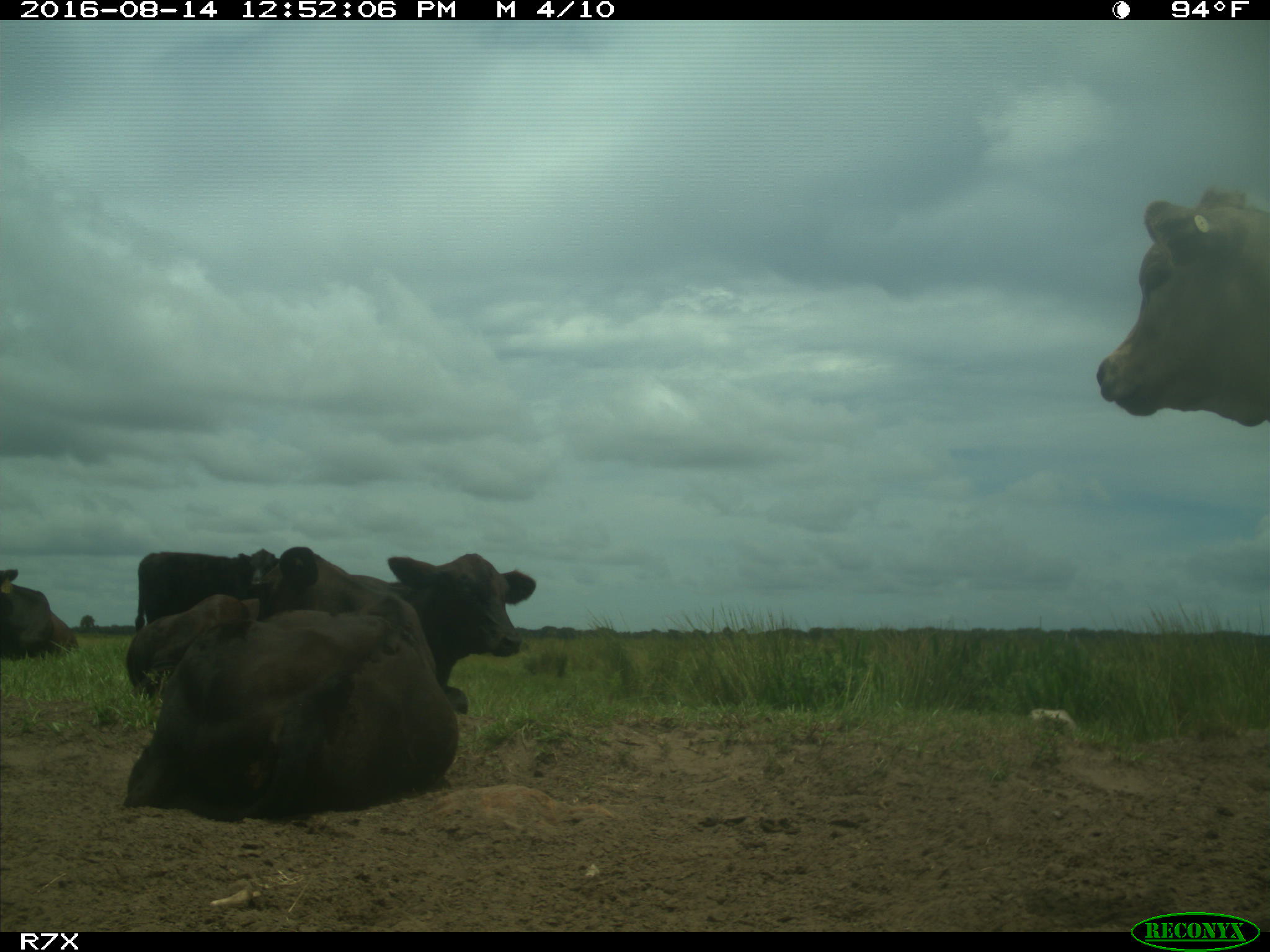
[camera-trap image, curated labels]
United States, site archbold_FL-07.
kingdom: Animalia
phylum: Chordata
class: Mammalia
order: Artiodactyla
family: Bovidae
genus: Bos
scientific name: Bos taurus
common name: domestic cow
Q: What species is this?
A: Bos taurus (domestic cow).